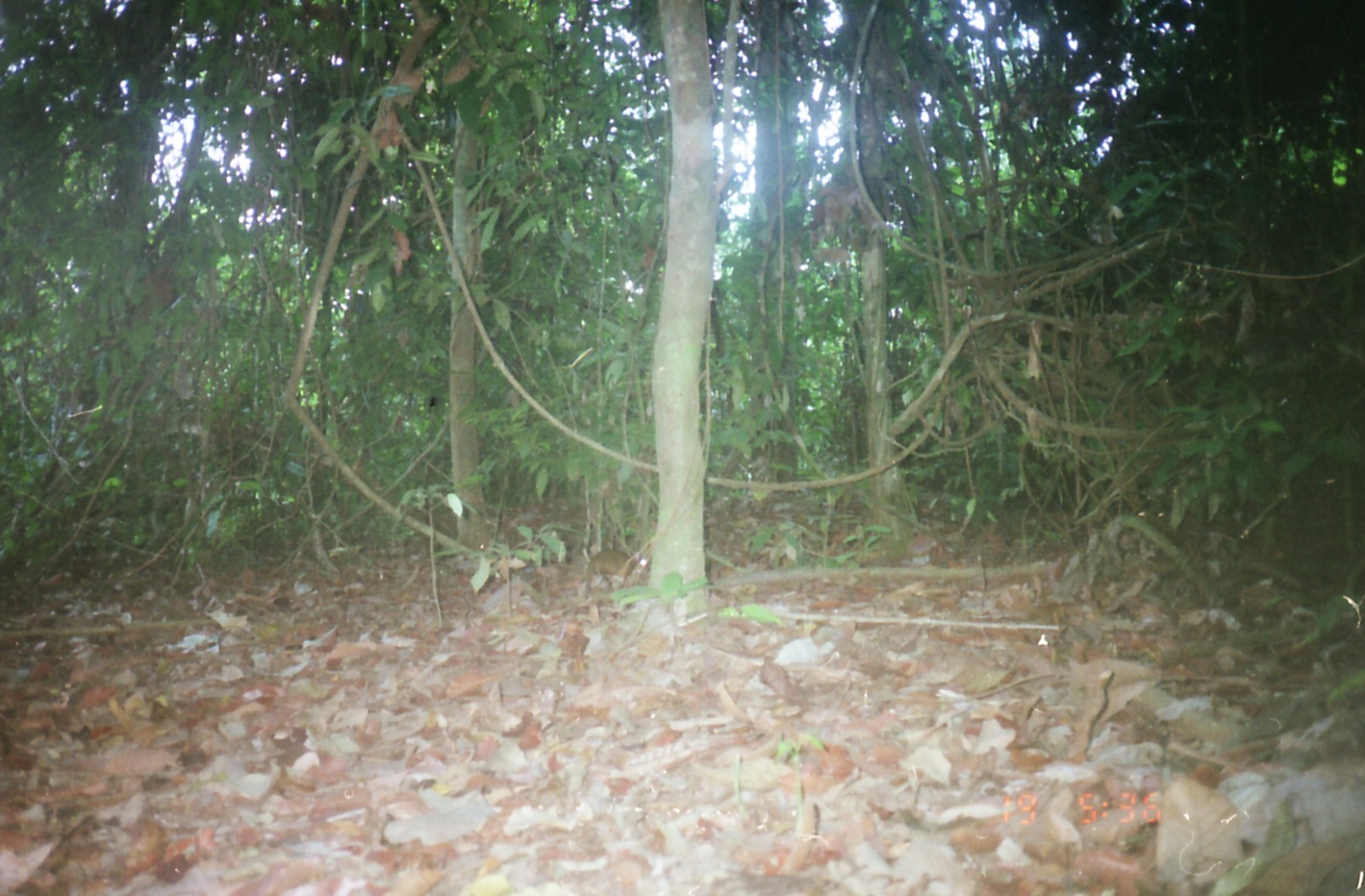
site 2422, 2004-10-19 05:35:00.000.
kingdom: Animalia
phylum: Chordata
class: Mammalia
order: Artiodactyla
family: Tragulidae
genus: Tragulus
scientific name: Tragulus napu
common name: greater oriental chevrotain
Tragulus napu (greater oriental chevrotain), count 1.